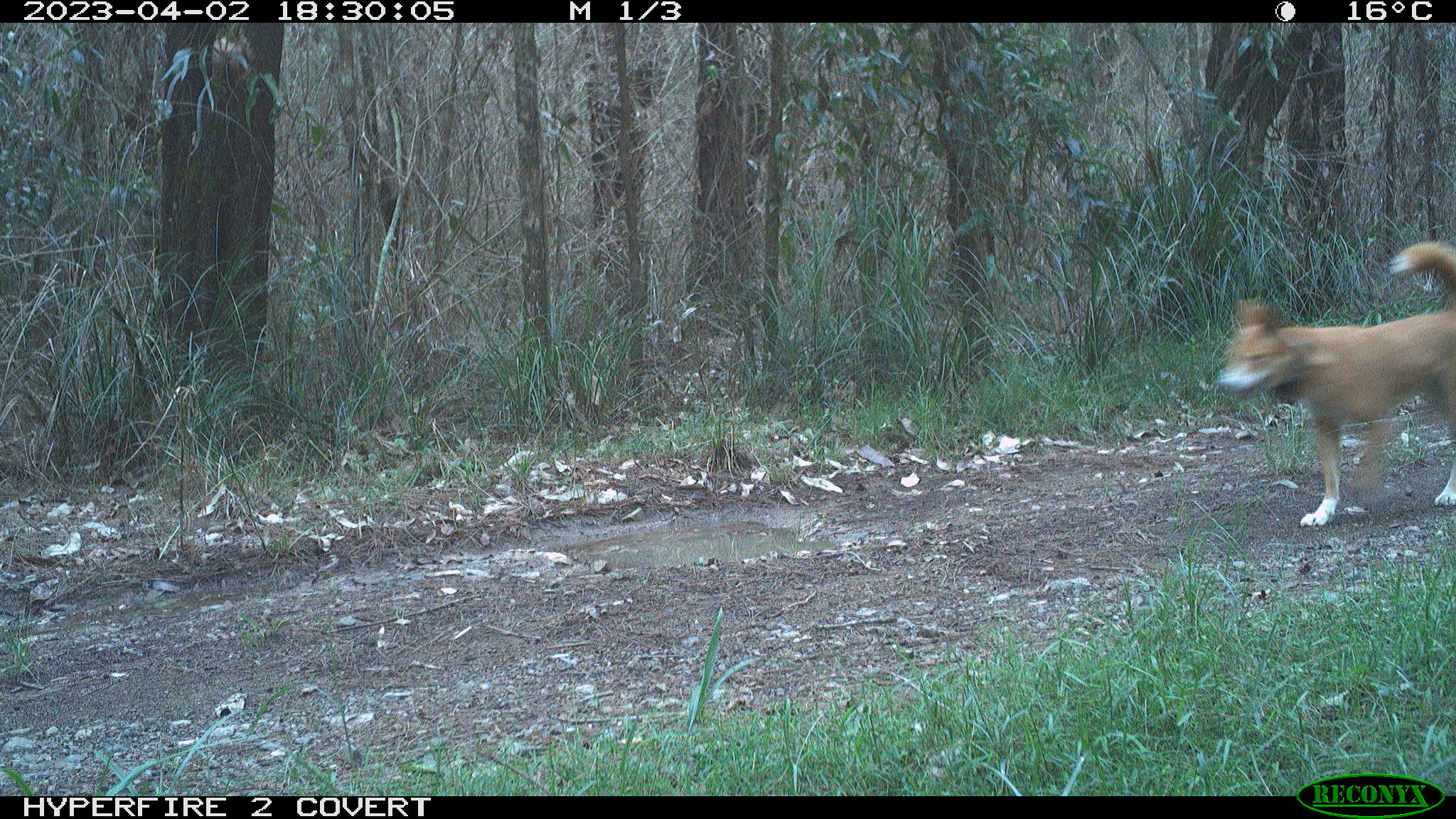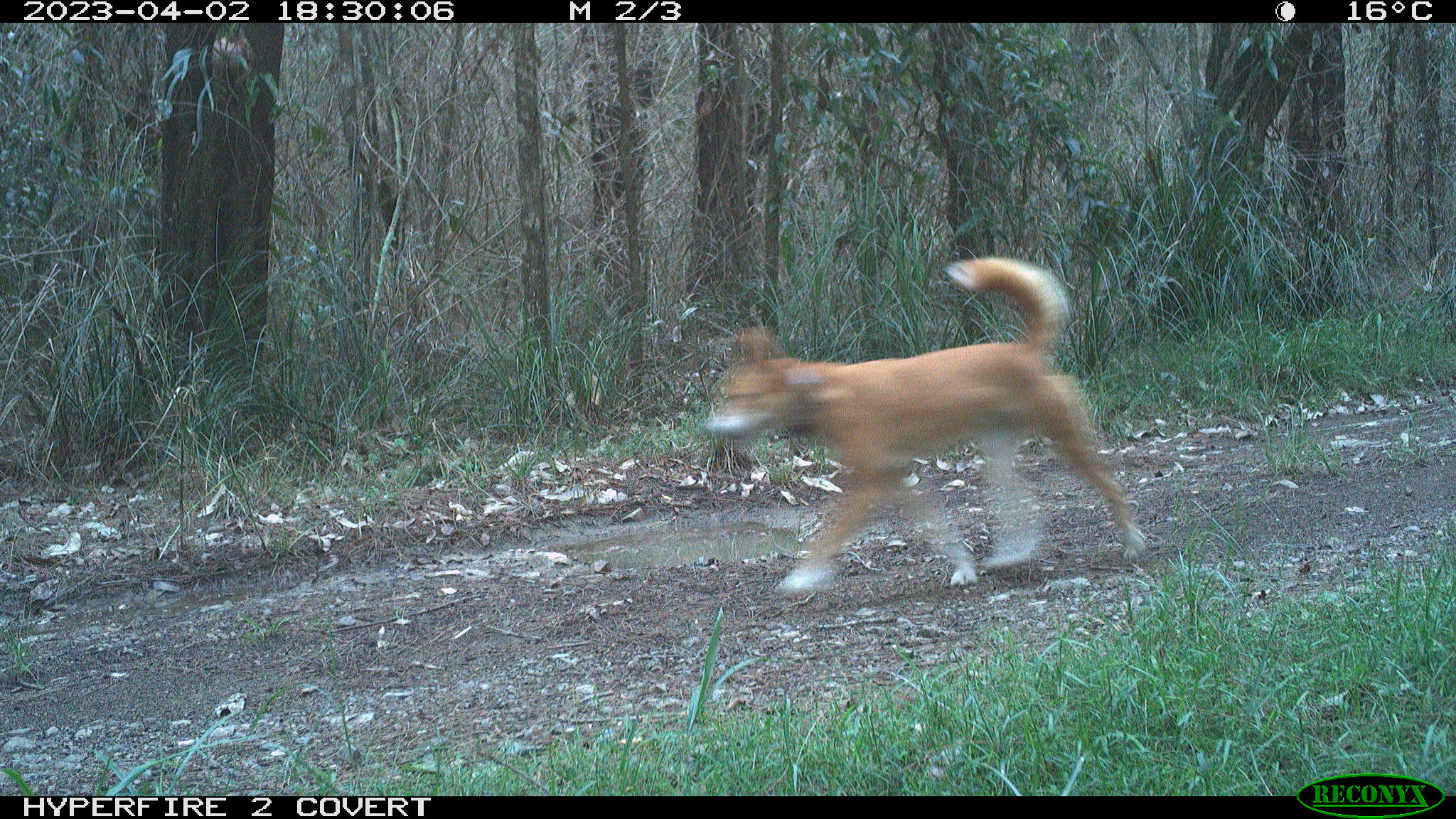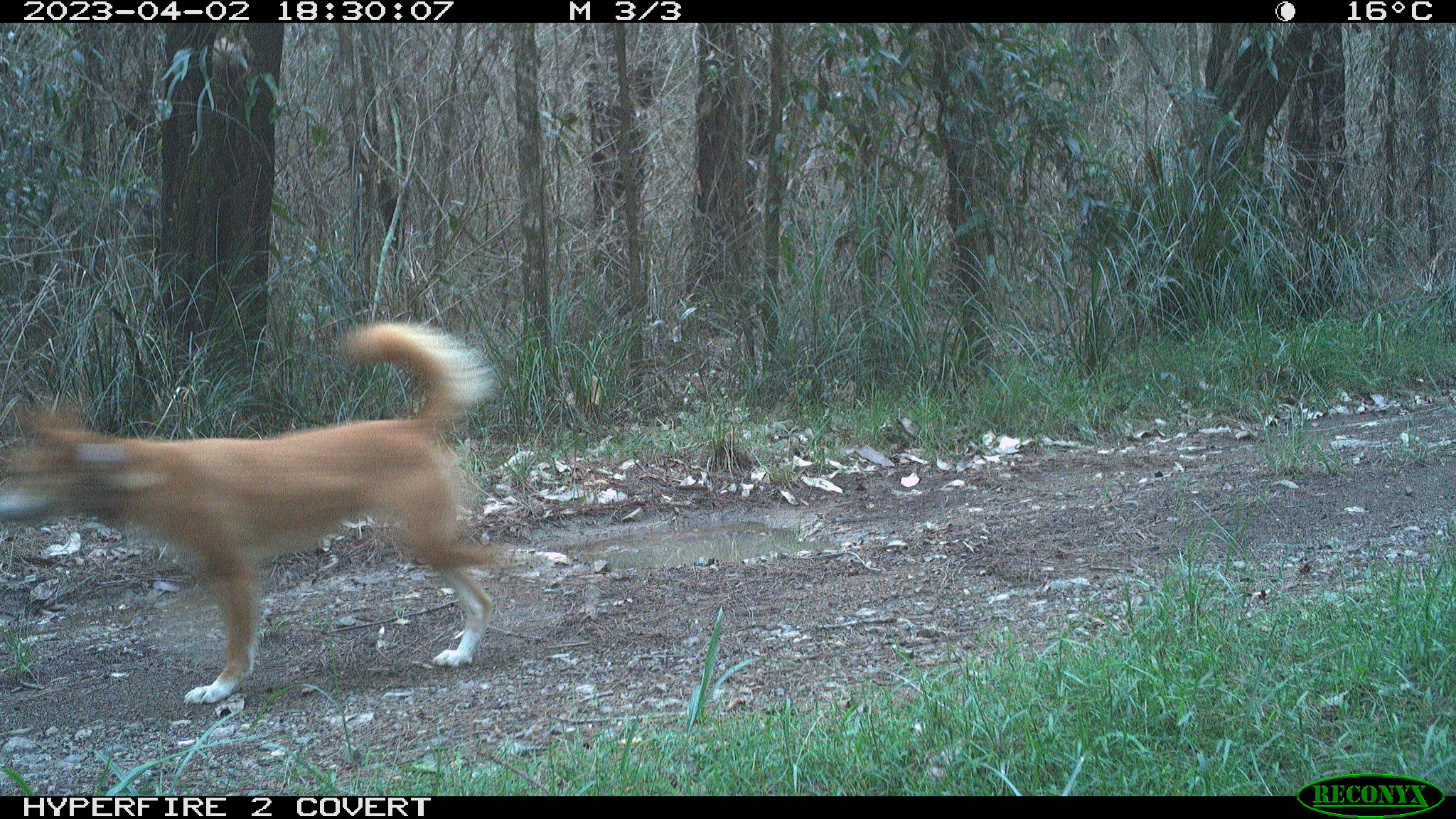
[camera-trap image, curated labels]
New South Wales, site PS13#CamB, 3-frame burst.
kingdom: Animalia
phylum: Chordata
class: Mammalia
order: Carnivora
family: Canidae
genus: Canis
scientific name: Canis familiaris dingo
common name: dingo